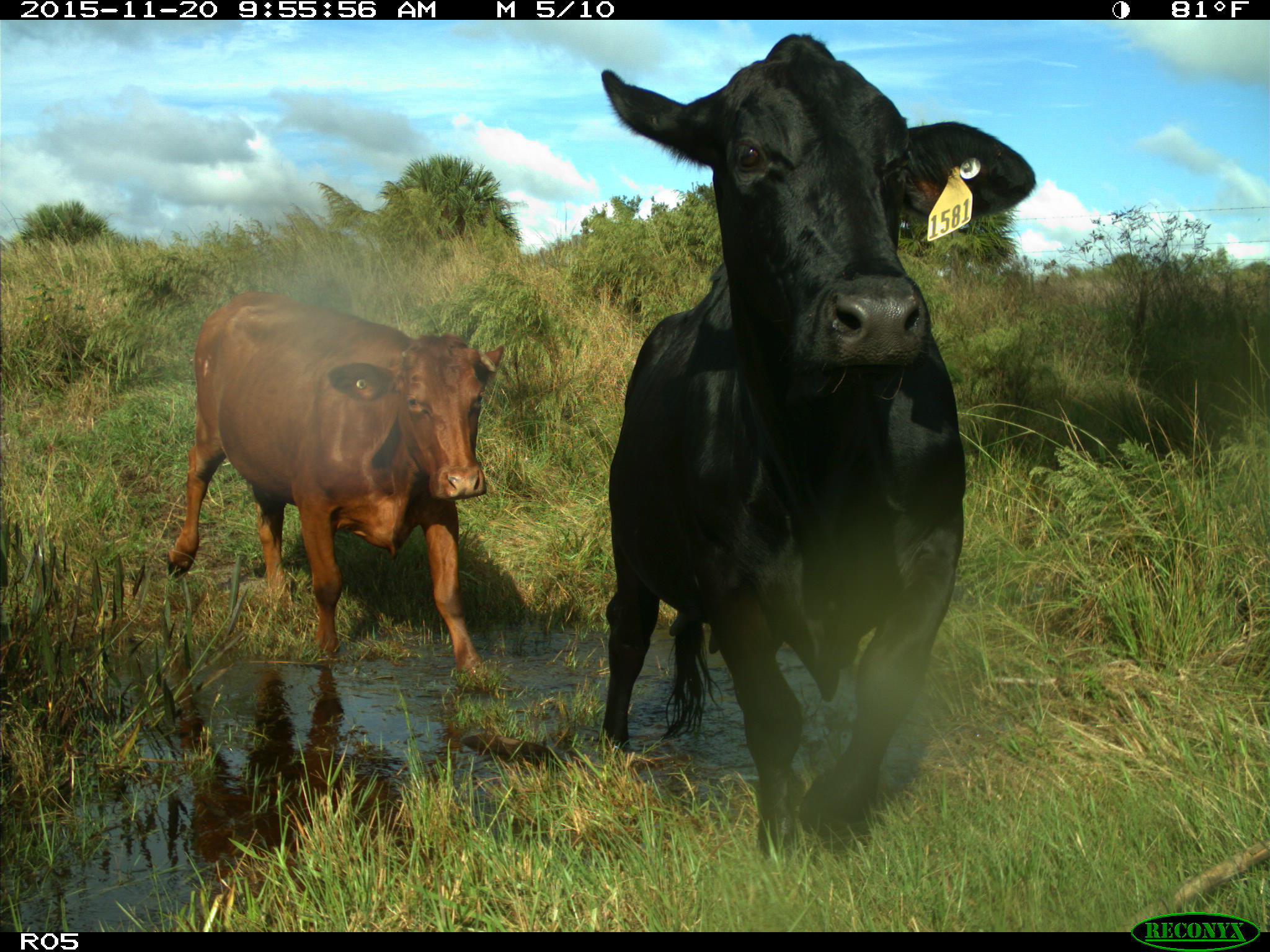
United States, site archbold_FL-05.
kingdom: Animalia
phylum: Chordata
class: Mammalia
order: Artiodactyla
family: Bovidae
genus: Bos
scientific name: Bos taurus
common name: domestic cow